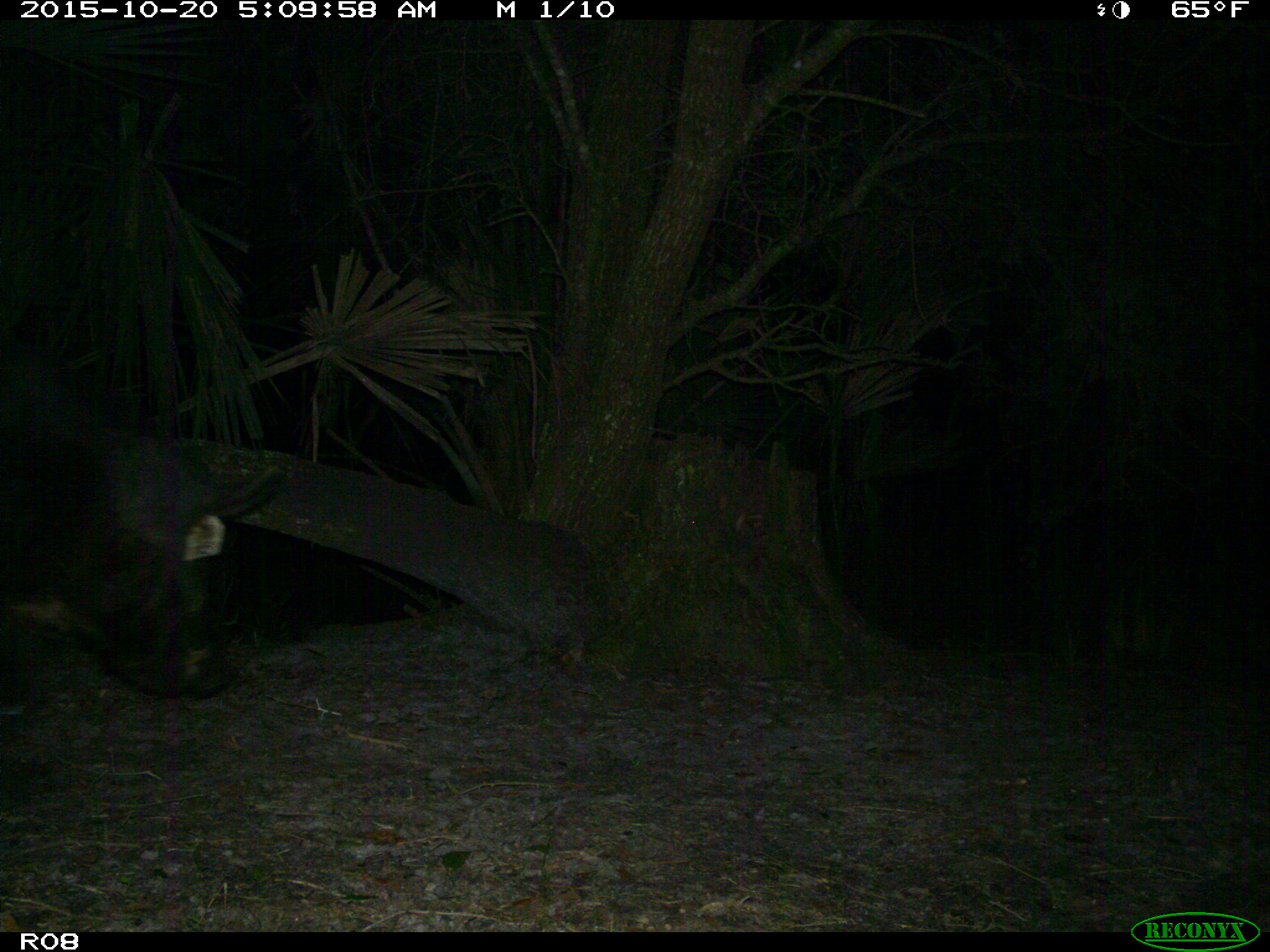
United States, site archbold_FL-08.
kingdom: Animalia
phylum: Chordata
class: Mammalia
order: Artiodactyla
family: Suidae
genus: Sus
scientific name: Sus scrofa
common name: wild boar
Sus scrofa (wild boar).